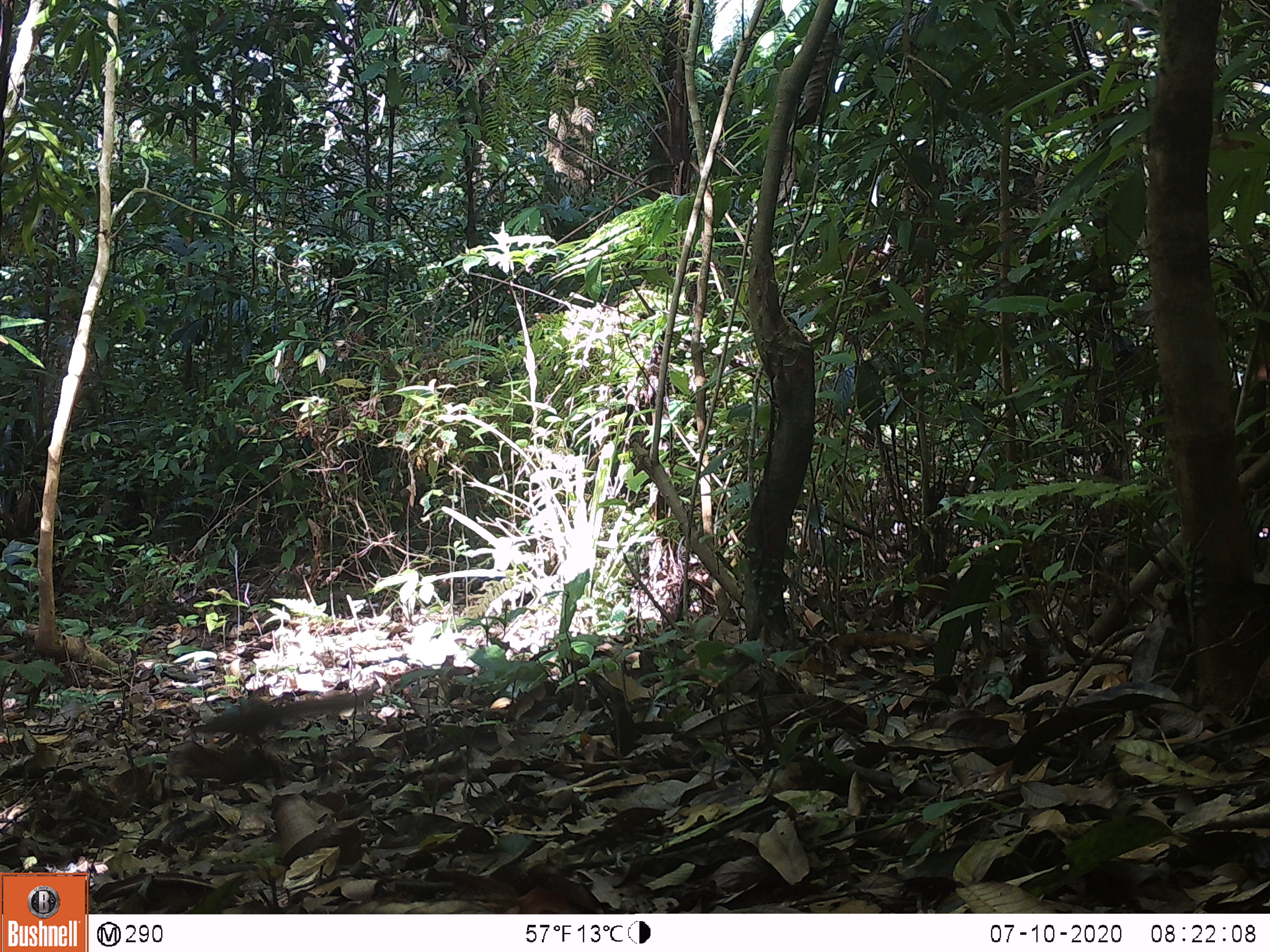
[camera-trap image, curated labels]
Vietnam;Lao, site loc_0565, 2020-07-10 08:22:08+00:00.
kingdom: Animalia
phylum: Chordata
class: Mammalia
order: Scandentia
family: Tupaiidae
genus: Tupaia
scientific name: Tupaia belangeri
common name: northern treeshrew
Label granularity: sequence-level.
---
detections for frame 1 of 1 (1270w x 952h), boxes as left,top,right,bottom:
northern treeshrew: 189,687,373,749